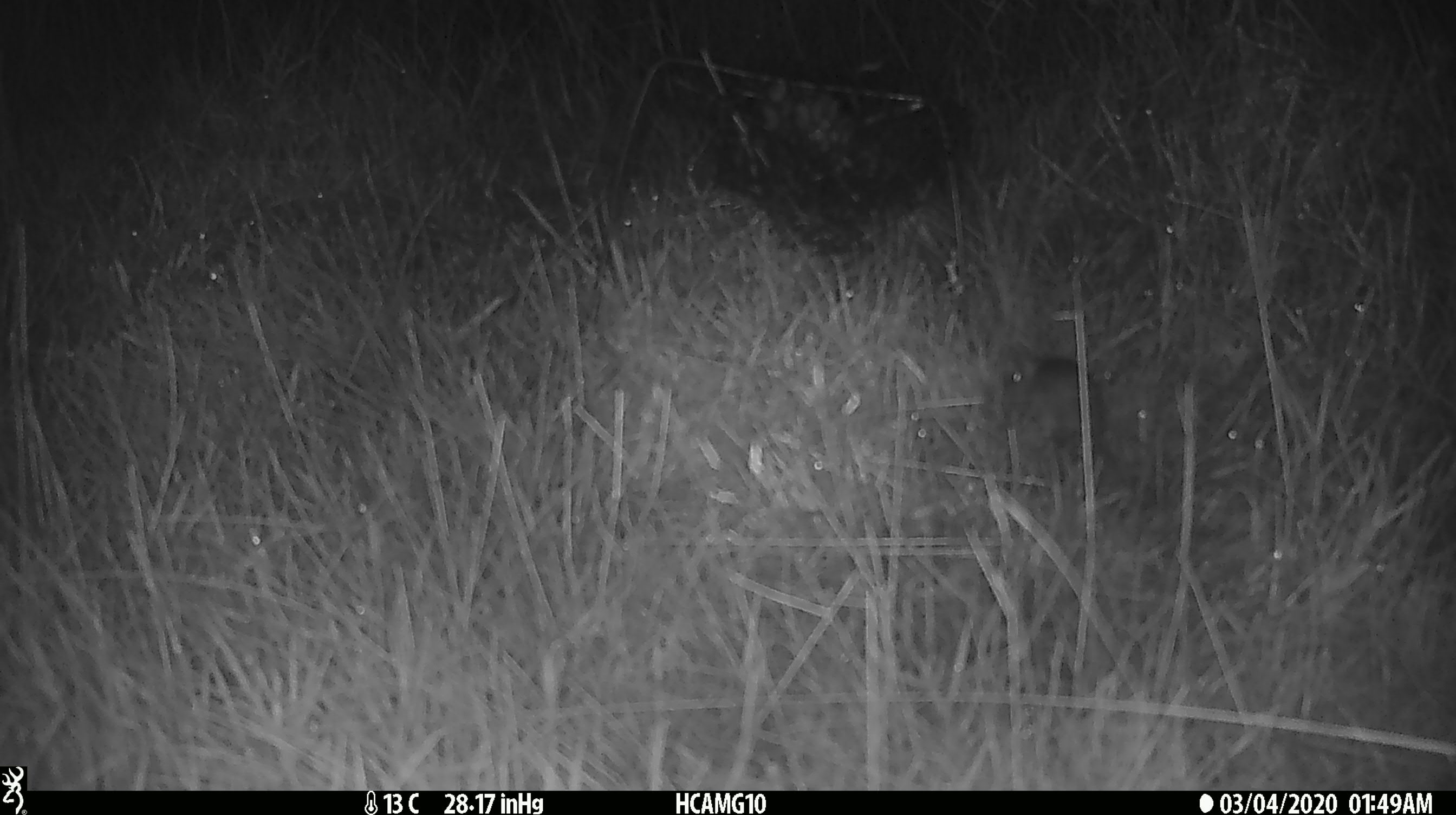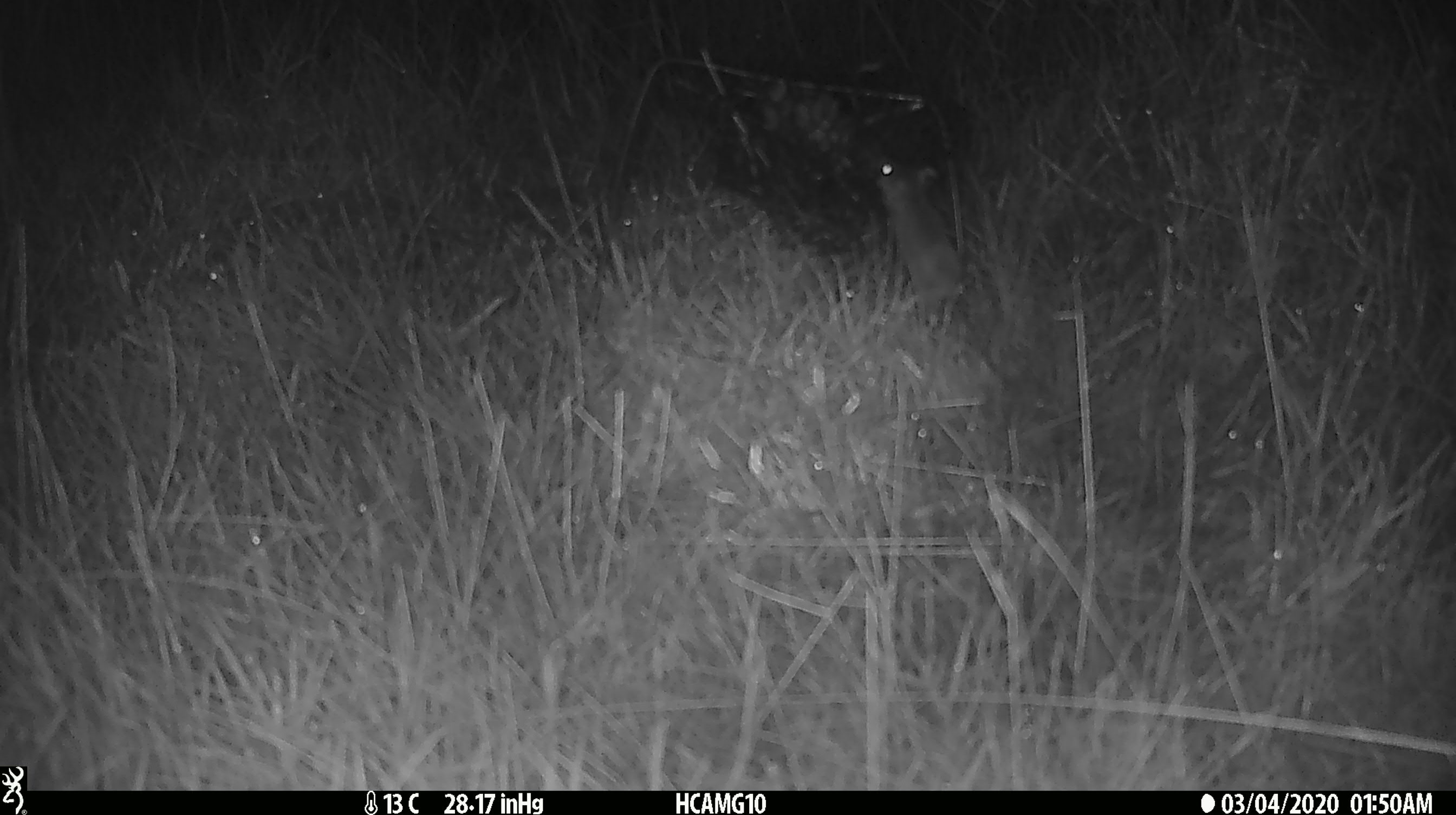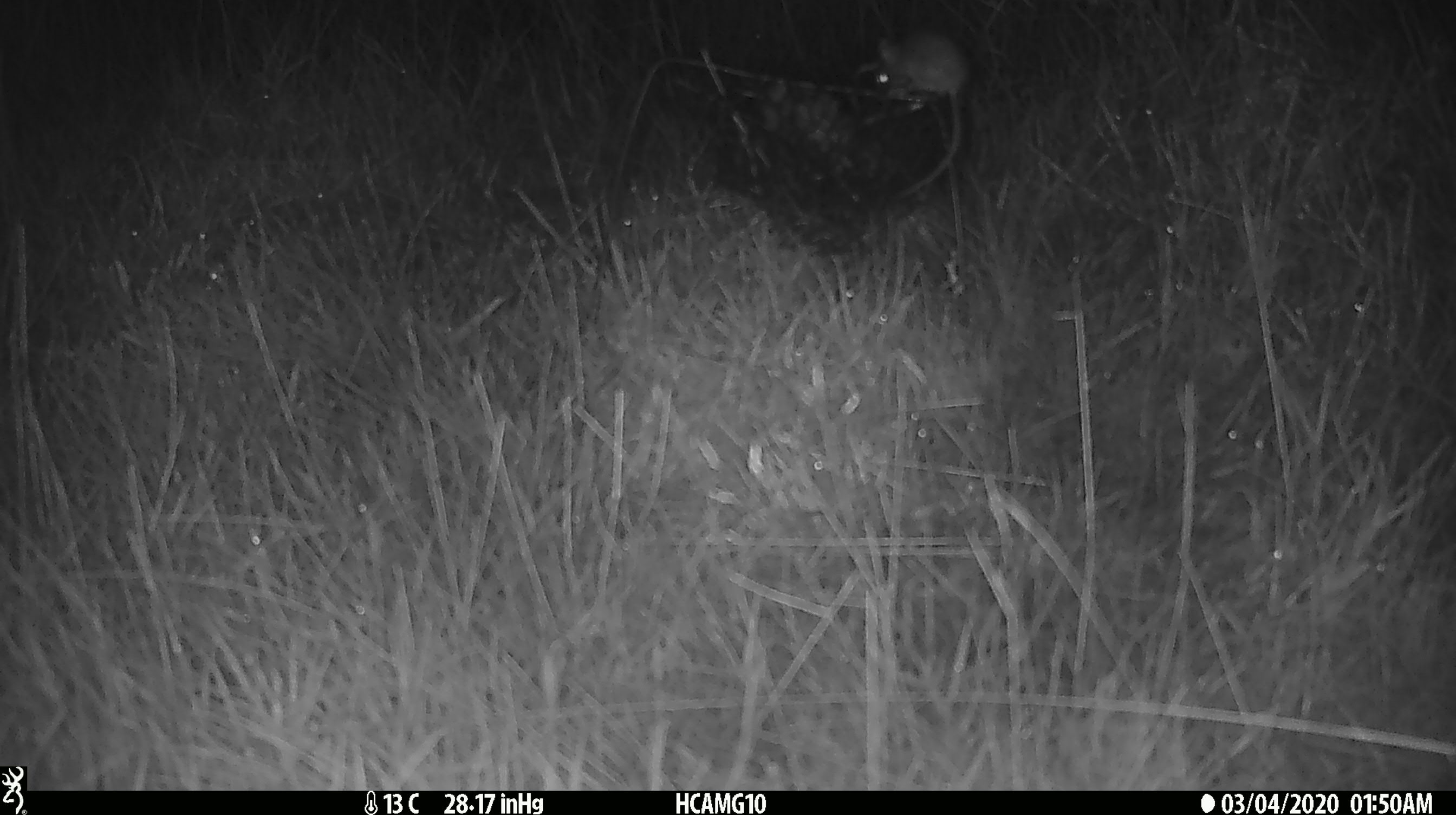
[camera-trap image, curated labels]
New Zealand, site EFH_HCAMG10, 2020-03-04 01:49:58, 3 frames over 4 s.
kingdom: Animalia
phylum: Chordata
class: Mammalia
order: Rodentia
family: Muridae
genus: Mus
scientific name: Mus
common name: mouse